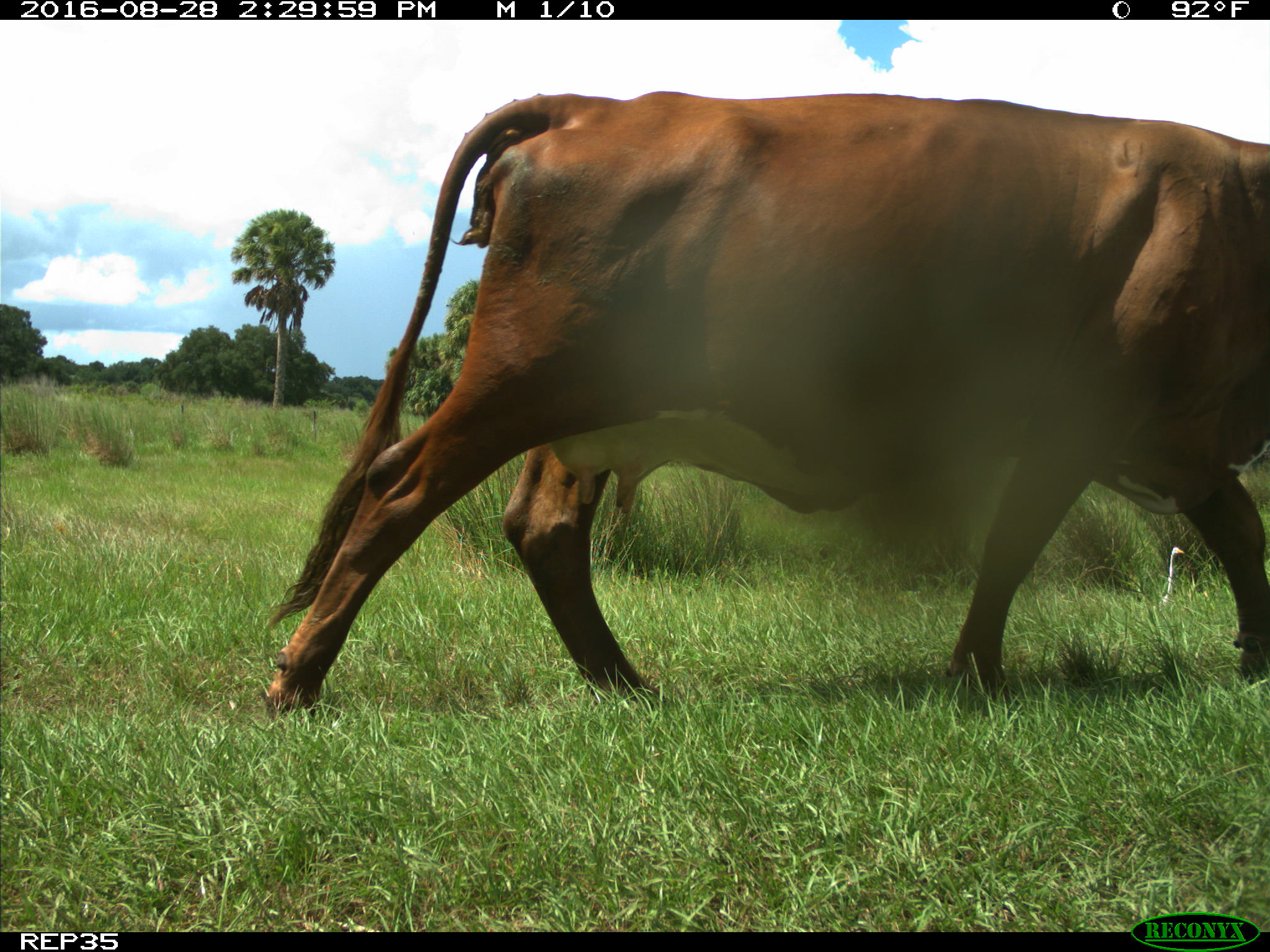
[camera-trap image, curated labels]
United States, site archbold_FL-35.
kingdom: Animalia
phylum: Chordata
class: Mammalia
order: Artiodactyla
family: Bovidae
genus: Bos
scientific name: Bos taurus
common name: domestic cow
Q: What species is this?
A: Bos taurus (domestic cow).